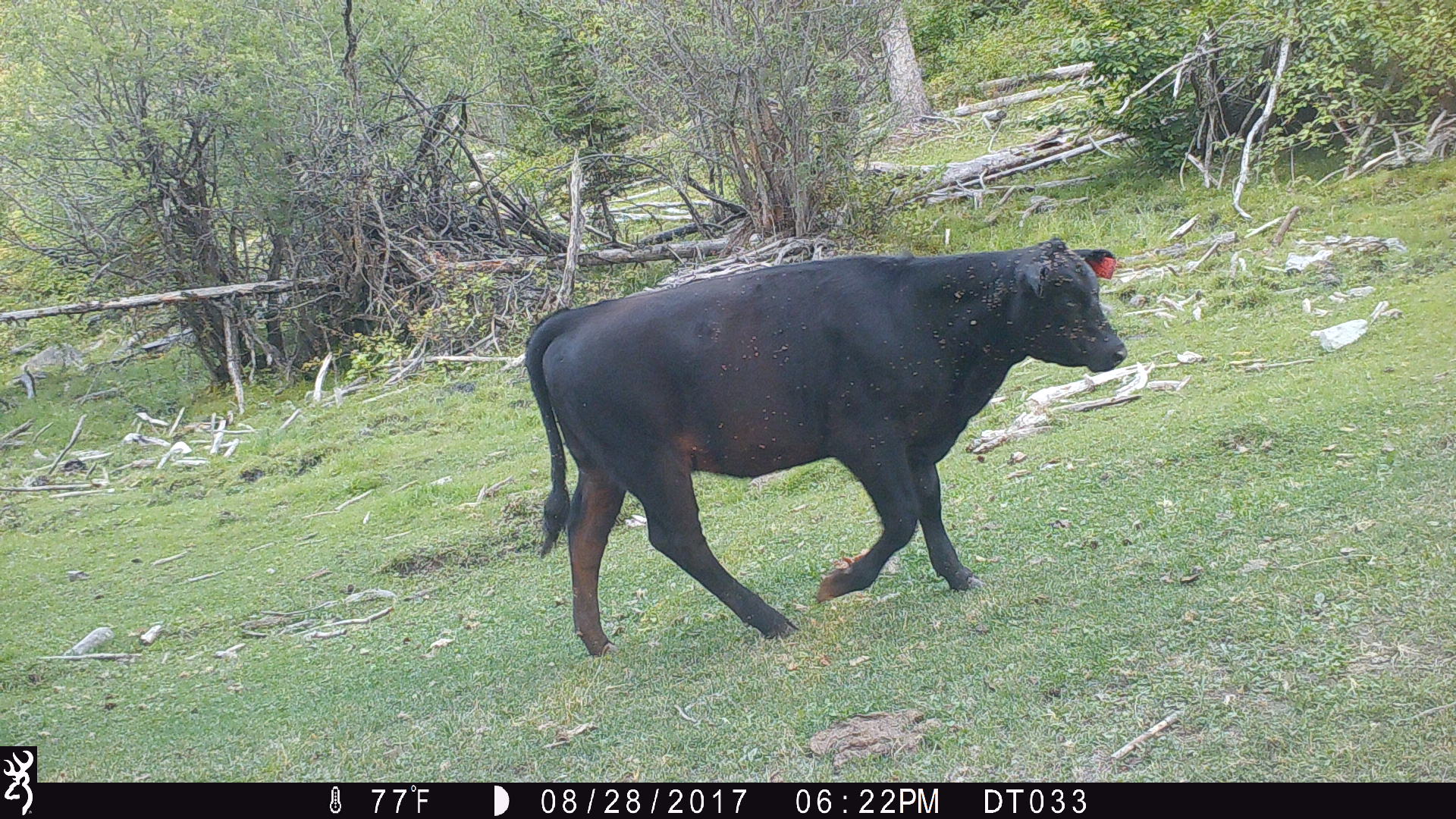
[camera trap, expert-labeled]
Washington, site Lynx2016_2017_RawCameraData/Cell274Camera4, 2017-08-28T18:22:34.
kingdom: Animalia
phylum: Chordata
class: Mammalia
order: Artiodactyla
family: Bovidae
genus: Bos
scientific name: Bos taurus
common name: domestic cattle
Domestic cattle (Bos taurus). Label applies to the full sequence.